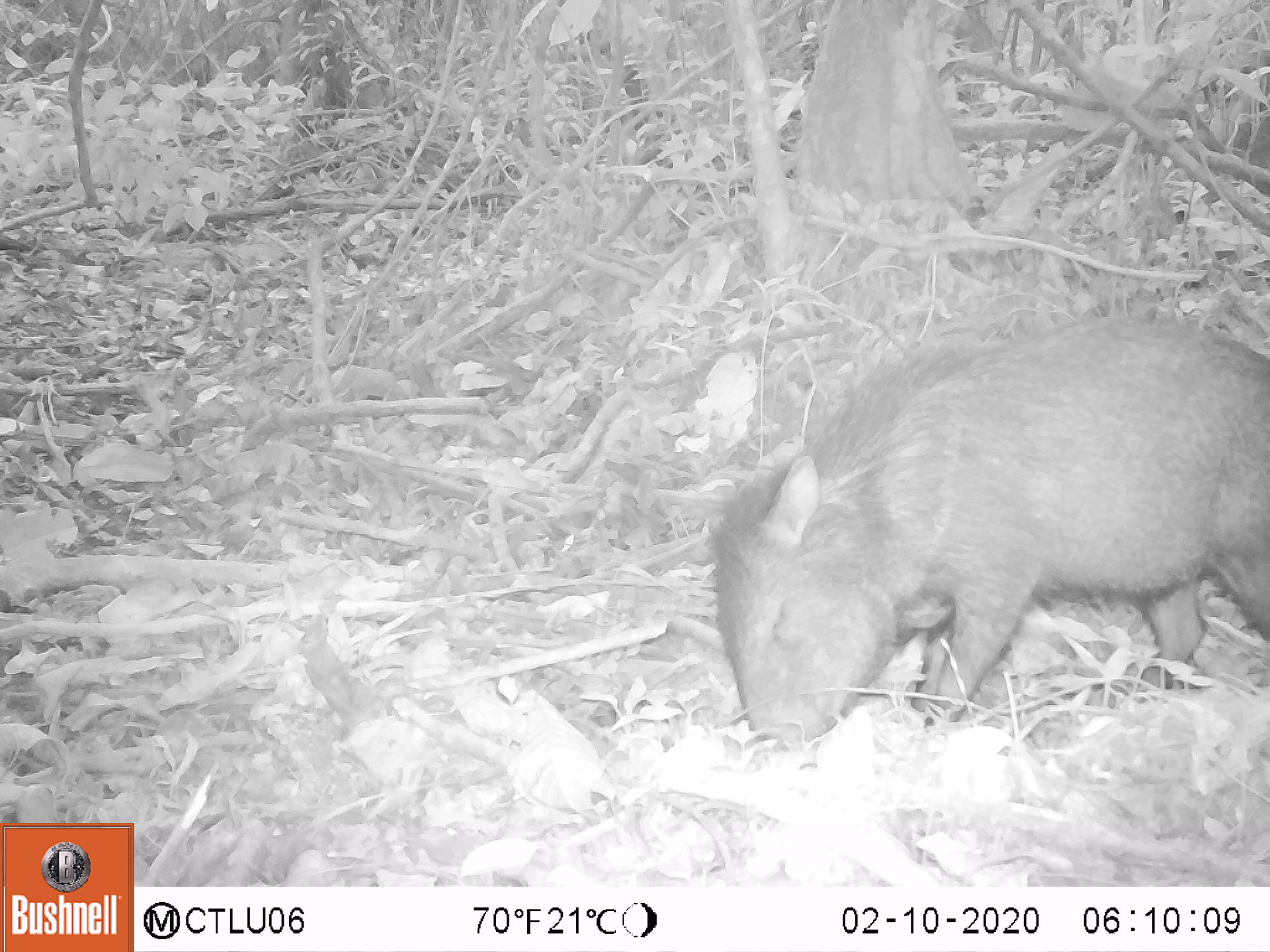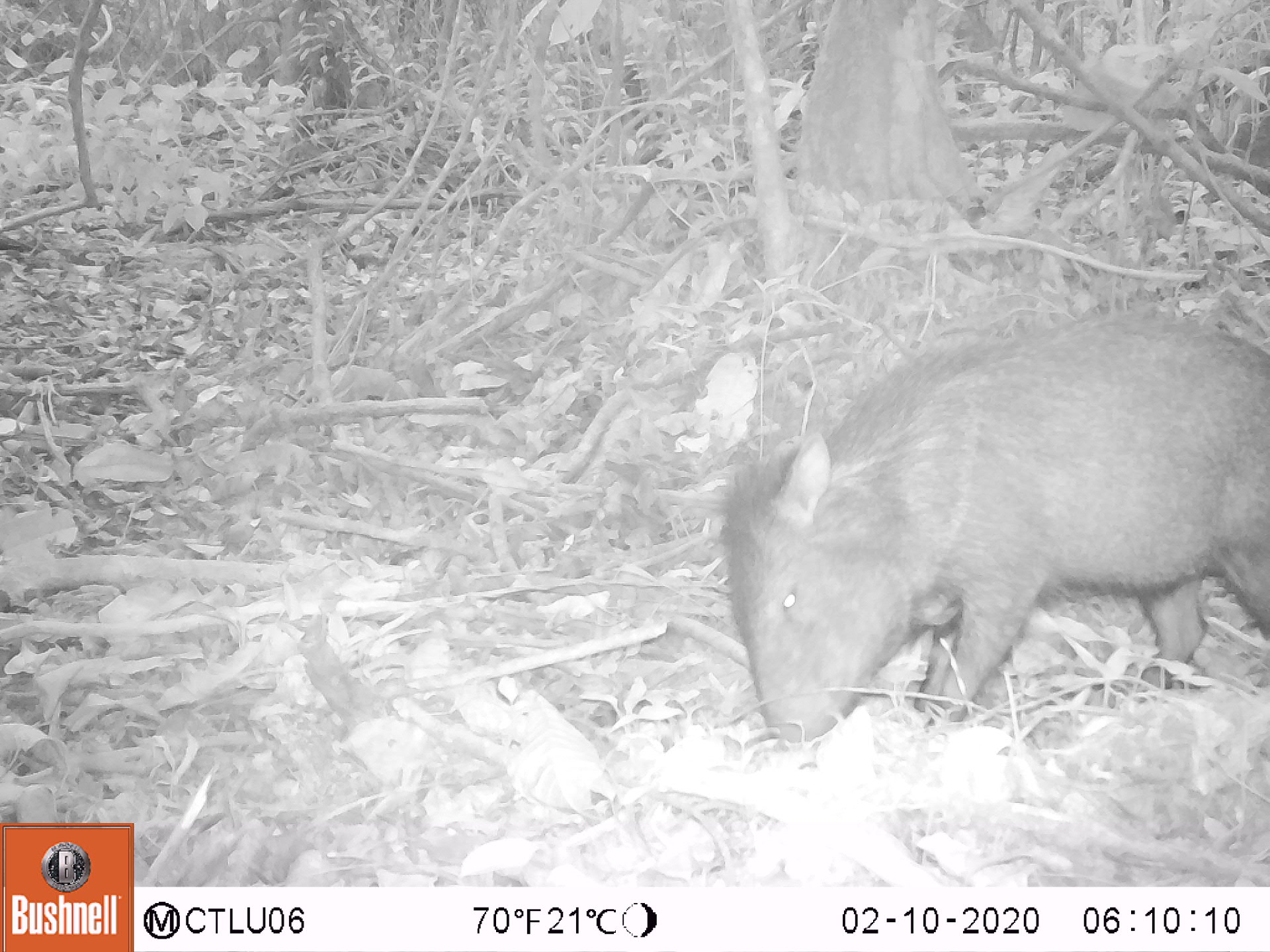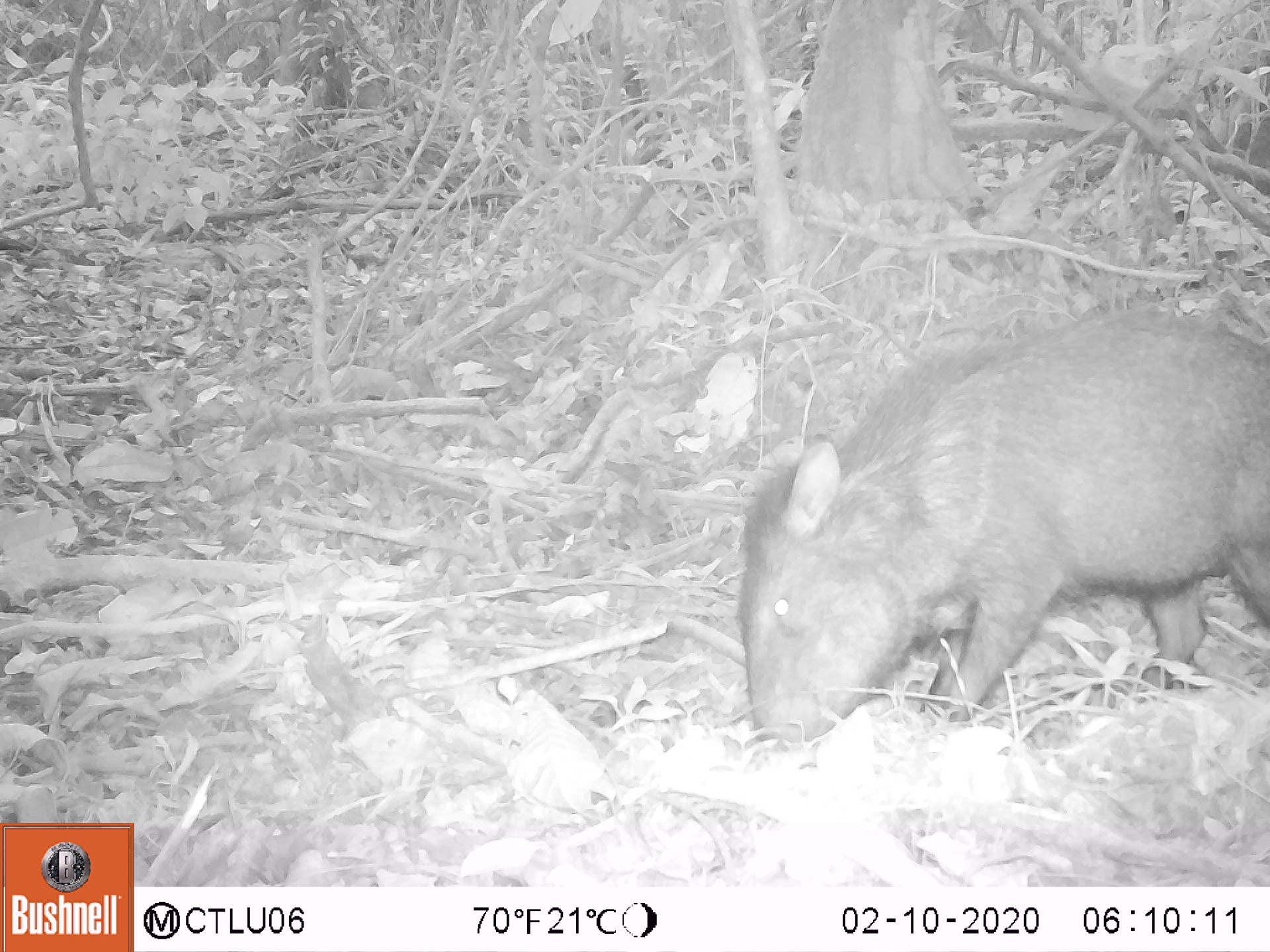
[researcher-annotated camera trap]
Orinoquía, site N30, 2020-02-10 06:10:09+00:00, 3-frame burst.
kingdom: Animalia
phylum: Chordata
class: Mammalia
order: Artiodactyla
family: Tayassuidae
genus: Pecari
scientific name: Pecari tajacu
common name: collared peccary